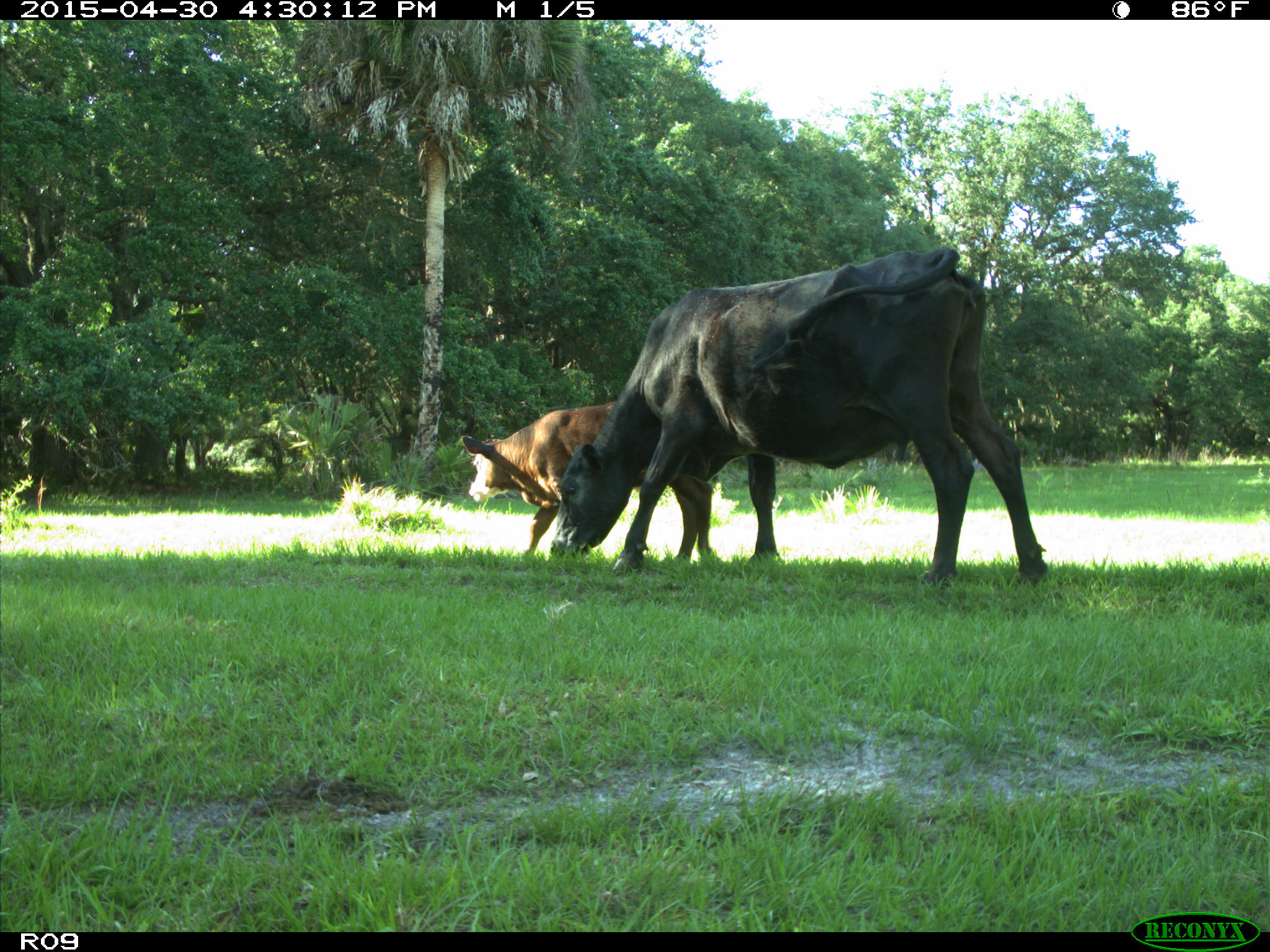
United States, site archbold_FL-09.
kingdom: Animalia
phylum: Chordata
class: Mammalia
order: Artiodactyla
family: Bovidae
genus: Bos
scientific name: Bos taurus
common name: domestic cow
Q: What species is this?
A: Bos taurus (domestic cow).